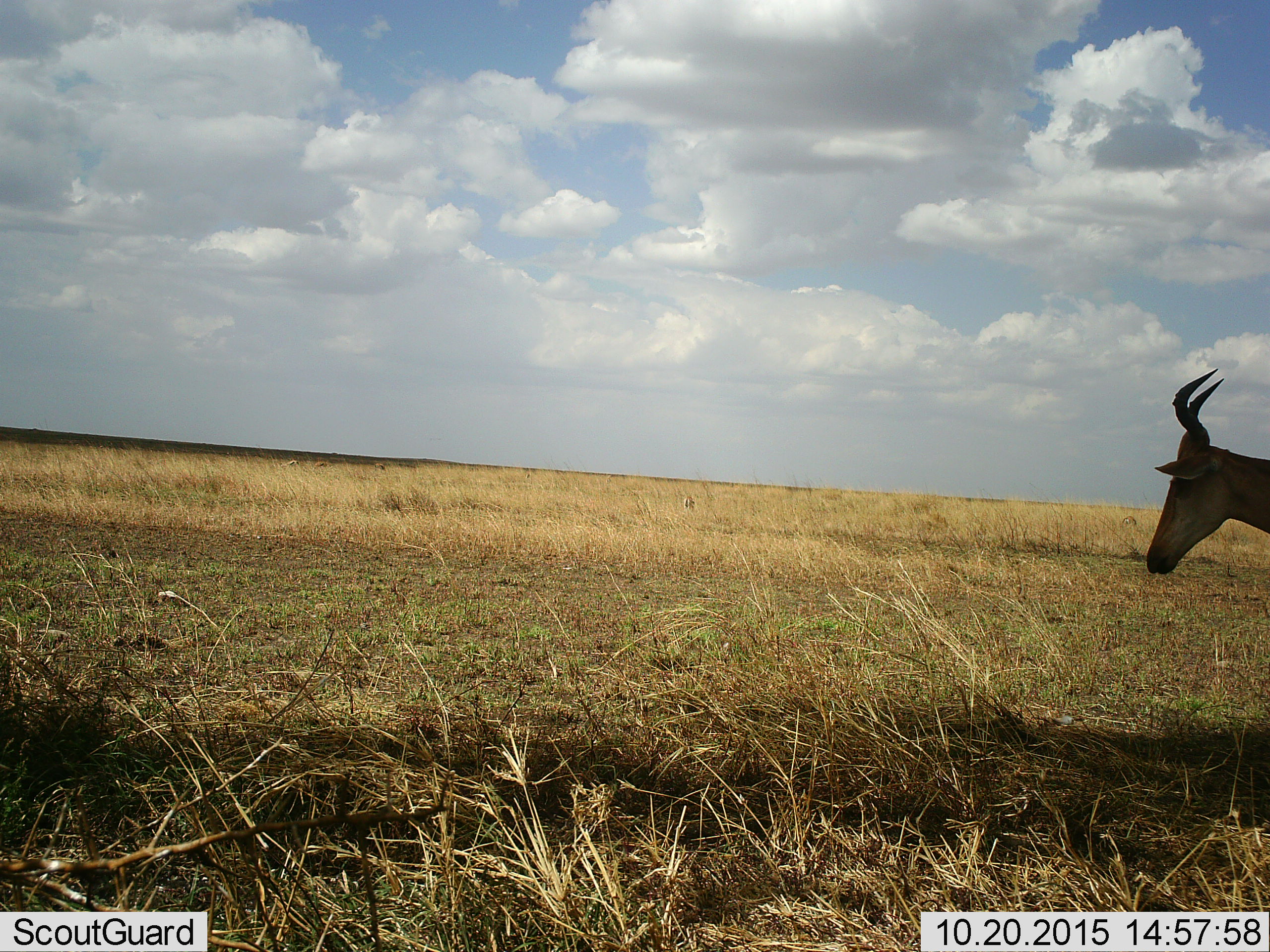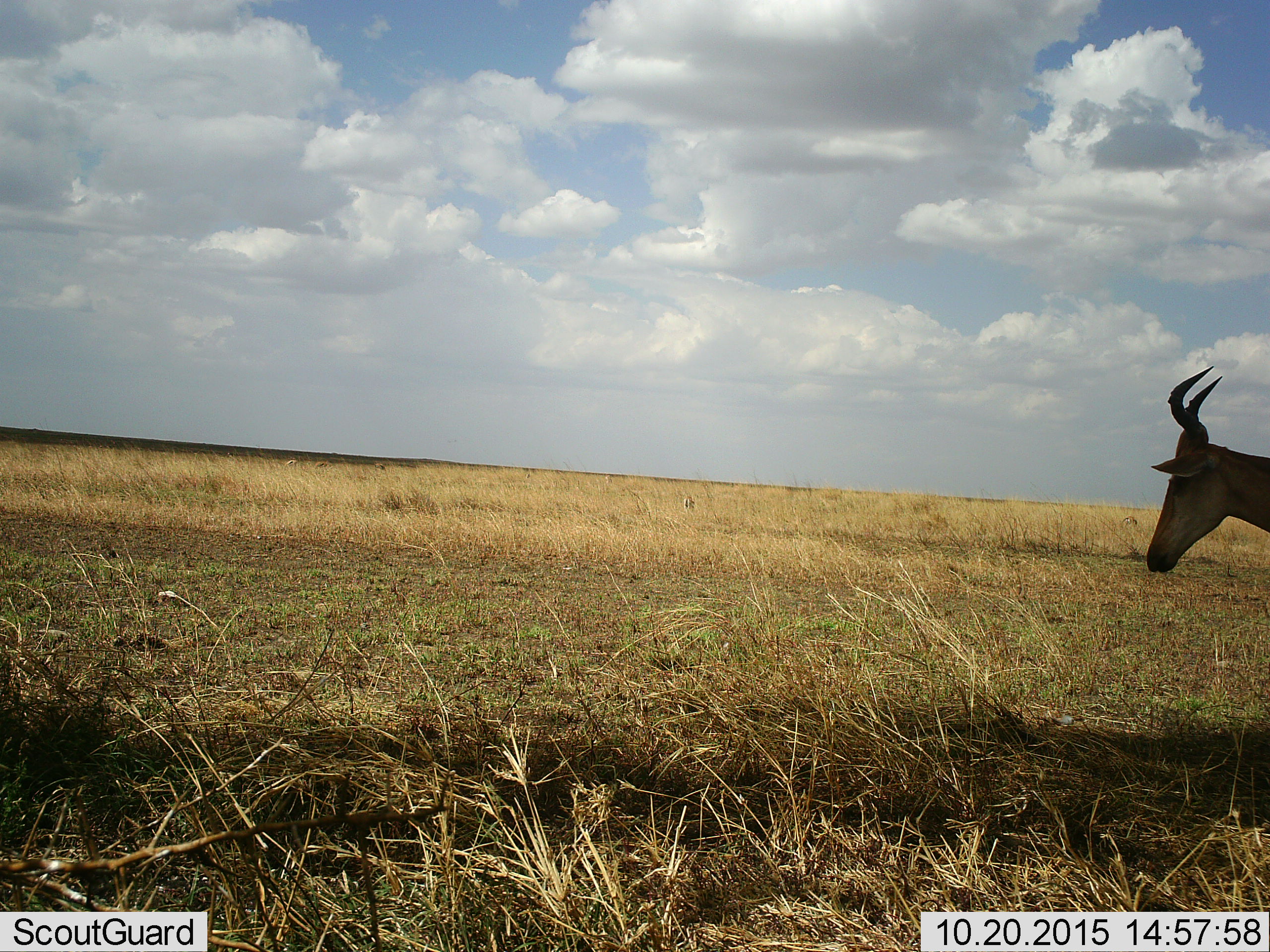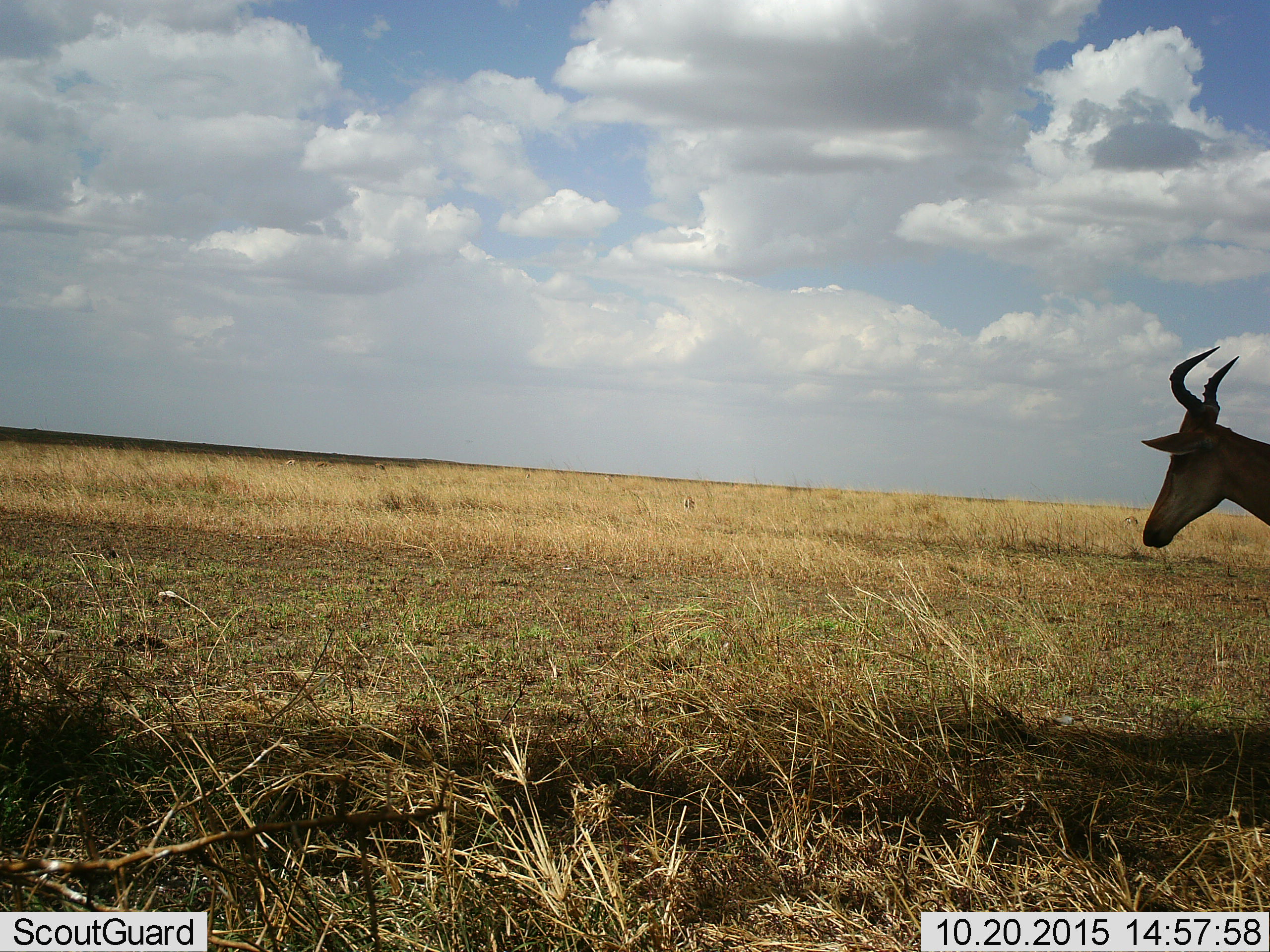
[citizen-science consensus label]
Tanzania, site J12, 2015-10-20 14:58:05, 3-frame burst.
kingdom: Animalia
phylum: Chordata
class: Mammalia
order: Artiodactyla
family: Bovidae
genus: Alcelaphus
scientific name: Alcelaphus buselaphus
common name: hartebeest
Hartebeest (Alcelaphus buselaphus), count 1. Behavior (volunteer vote fractions): standing 83%, resting 0%, moving 17%, interacting 0%. Young present (vote fraction): 0%. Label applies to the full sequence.